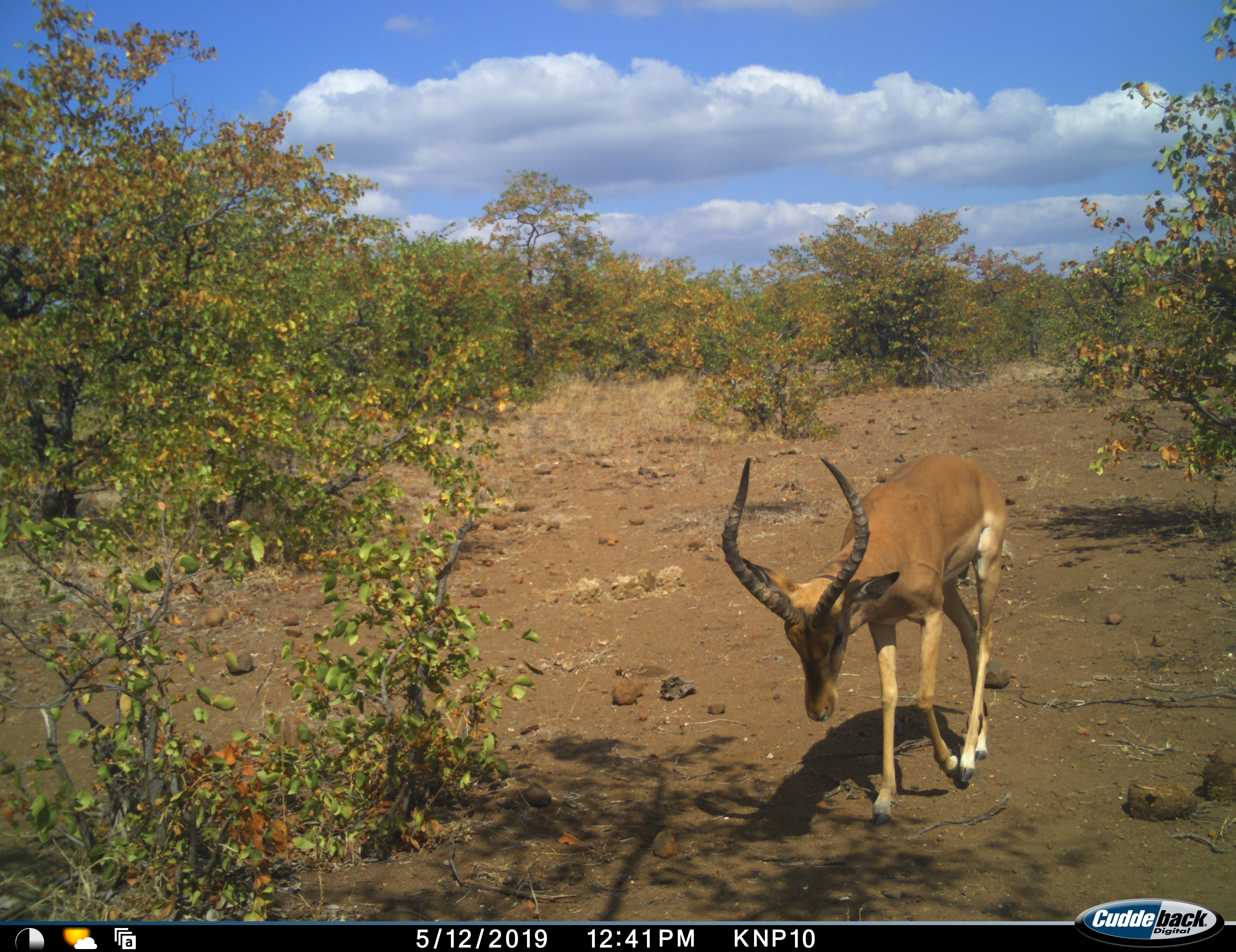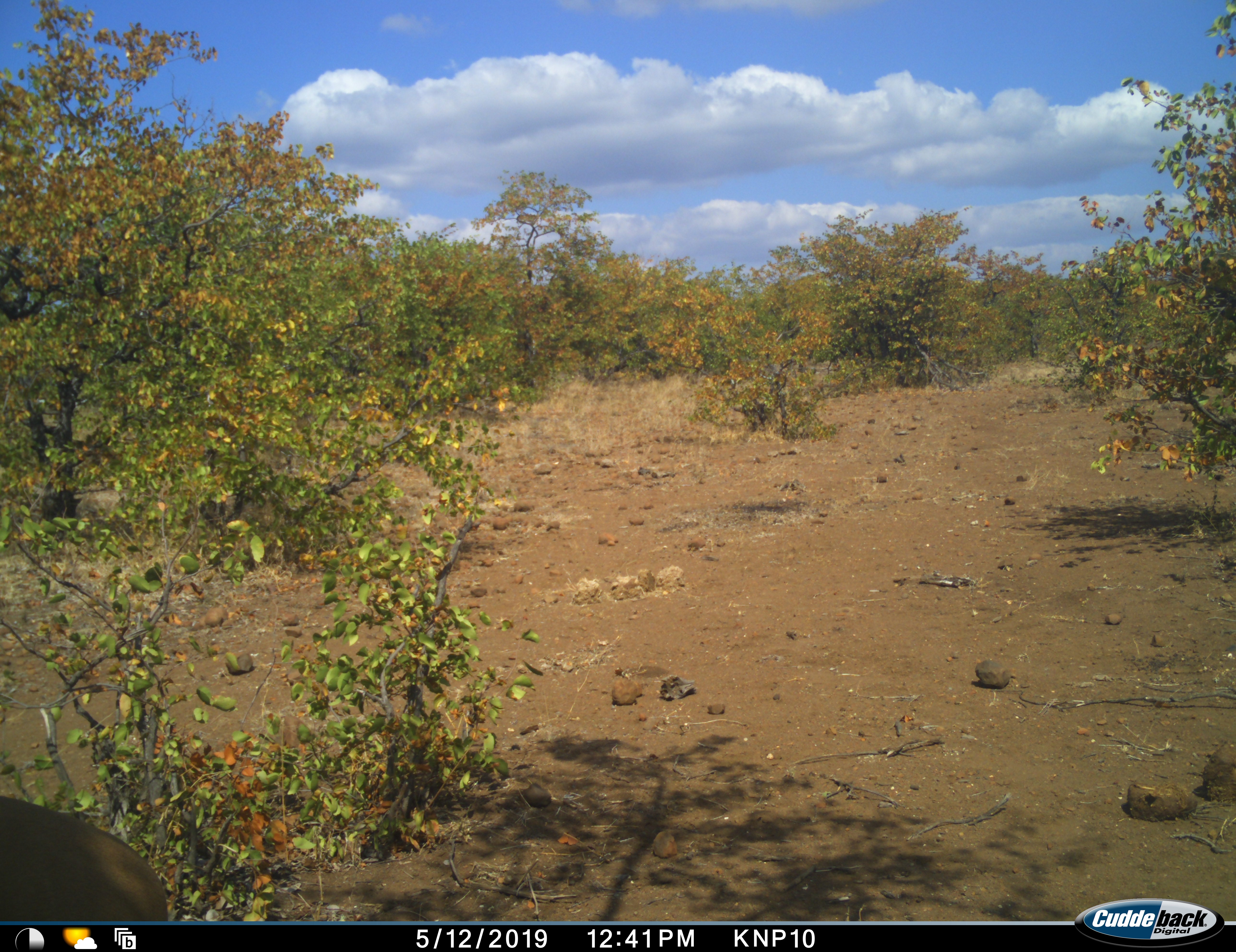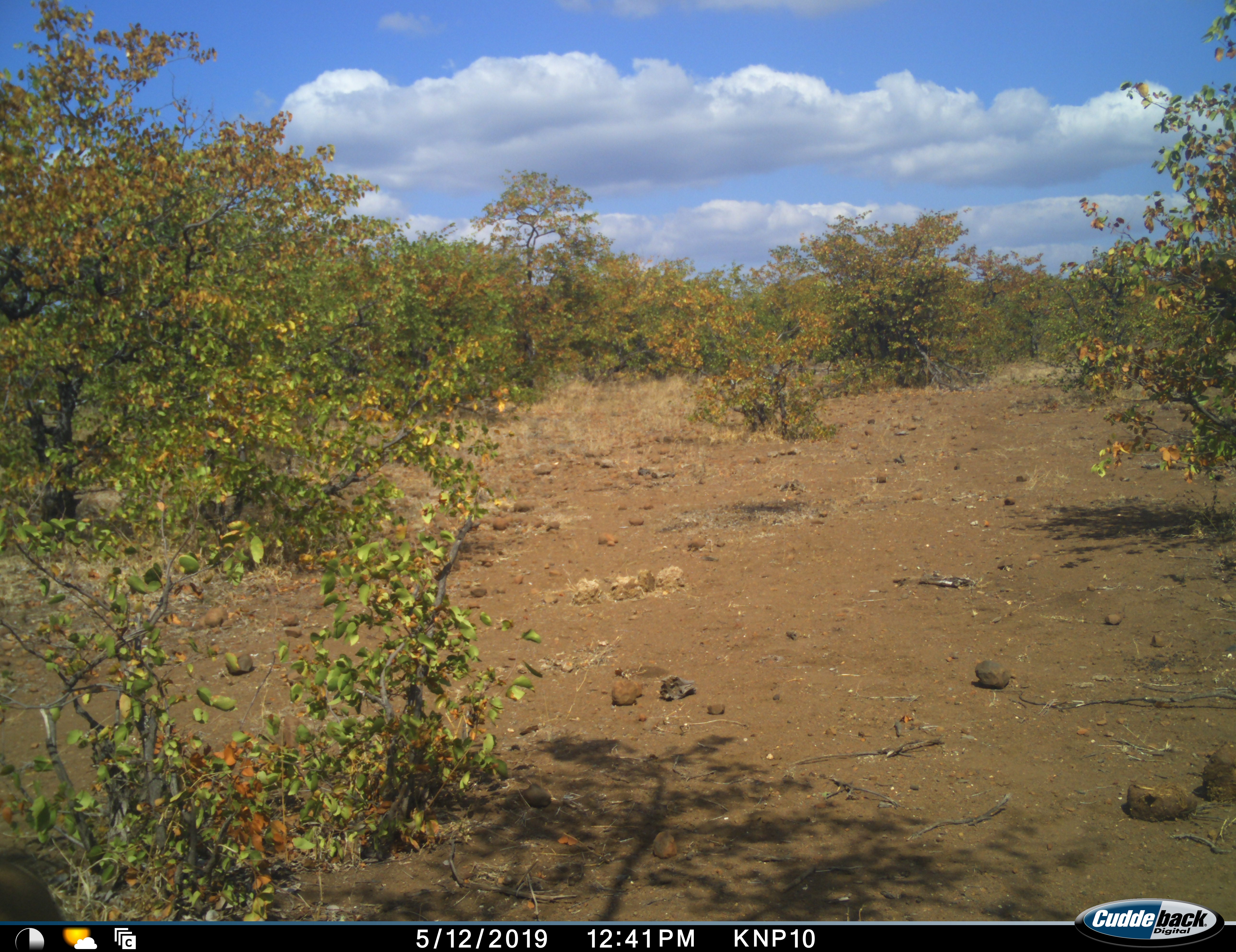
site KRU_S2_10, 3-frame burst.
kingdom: Animalia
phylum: Chordata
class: Mammalia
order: Artiodactyla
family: Bovidae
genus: Aepyceros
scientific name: Aepyceros melampus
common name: impala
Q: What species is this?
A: Impala (Aepyceros melampus).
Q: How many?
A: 1.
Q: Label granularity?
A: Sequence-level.